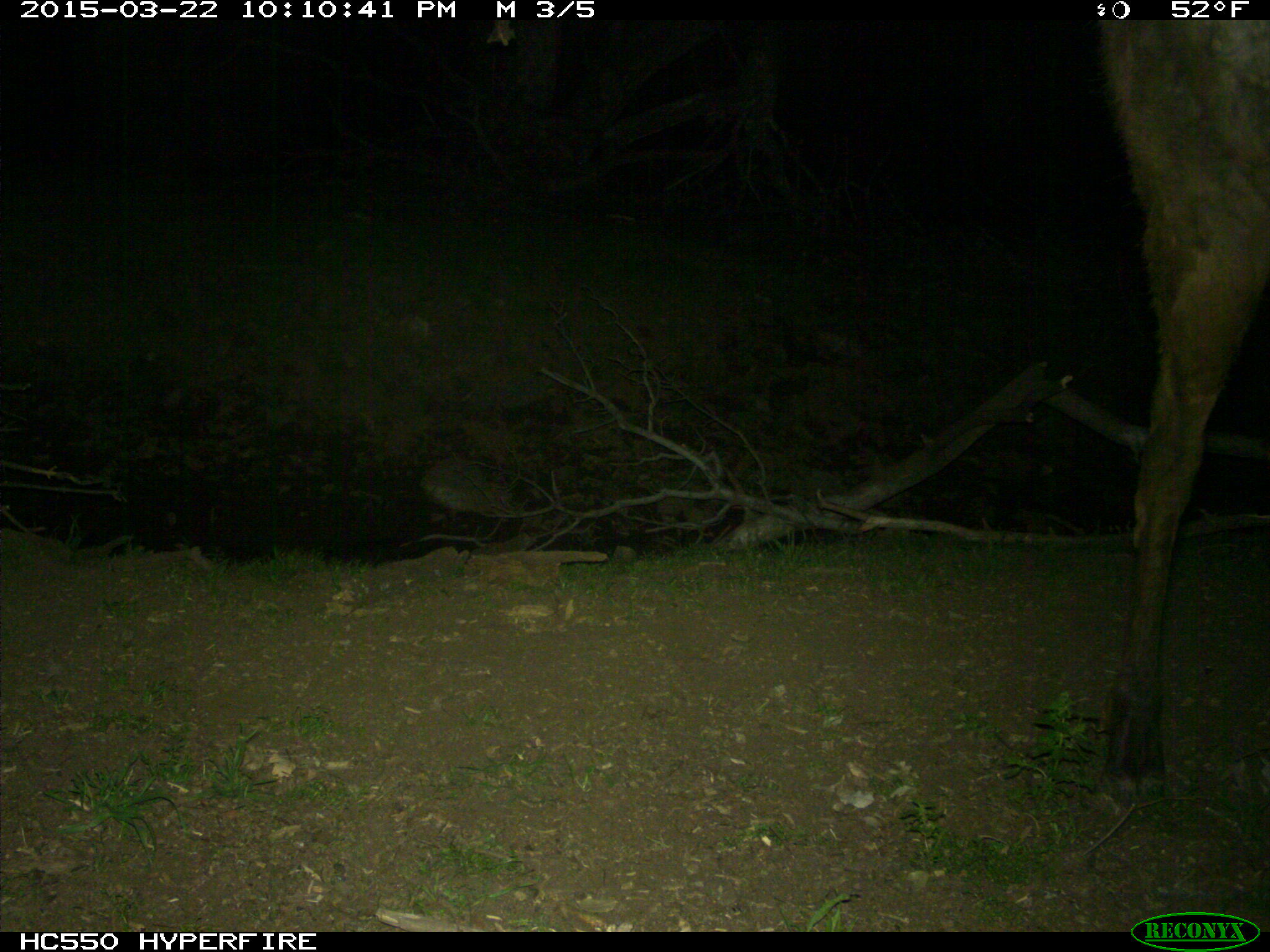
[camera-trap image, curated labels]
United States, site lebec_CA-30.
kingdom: Animalia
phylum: Chordata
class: Mammalia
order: Artiodactyla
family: Cervidae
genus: Cervus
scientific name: Cervus canadensis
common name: elk